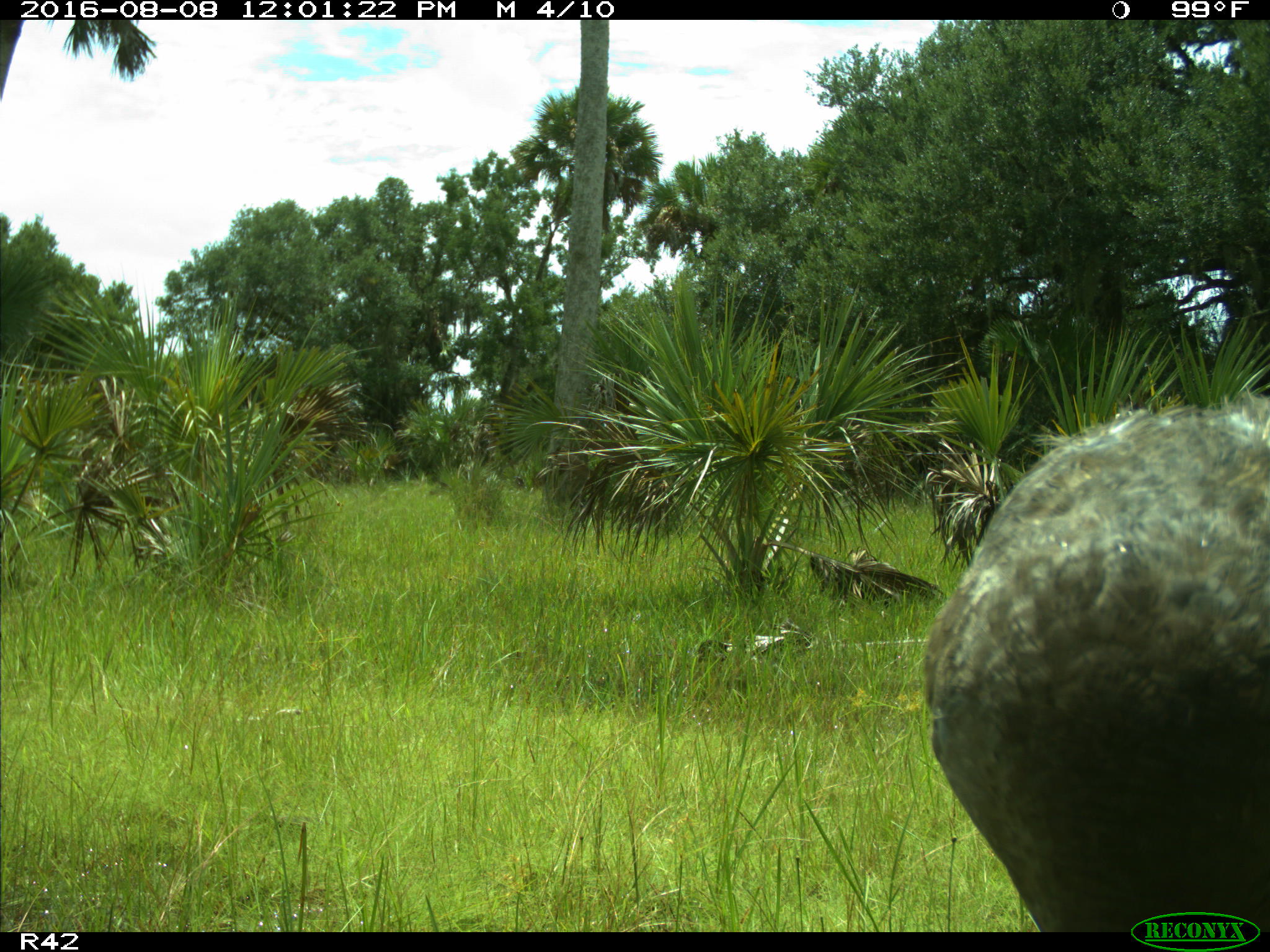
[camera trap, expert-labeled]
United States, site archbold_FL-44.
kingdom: Animalia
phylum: Chordata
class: Aves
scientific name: Aves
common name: birds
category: unidentified bird